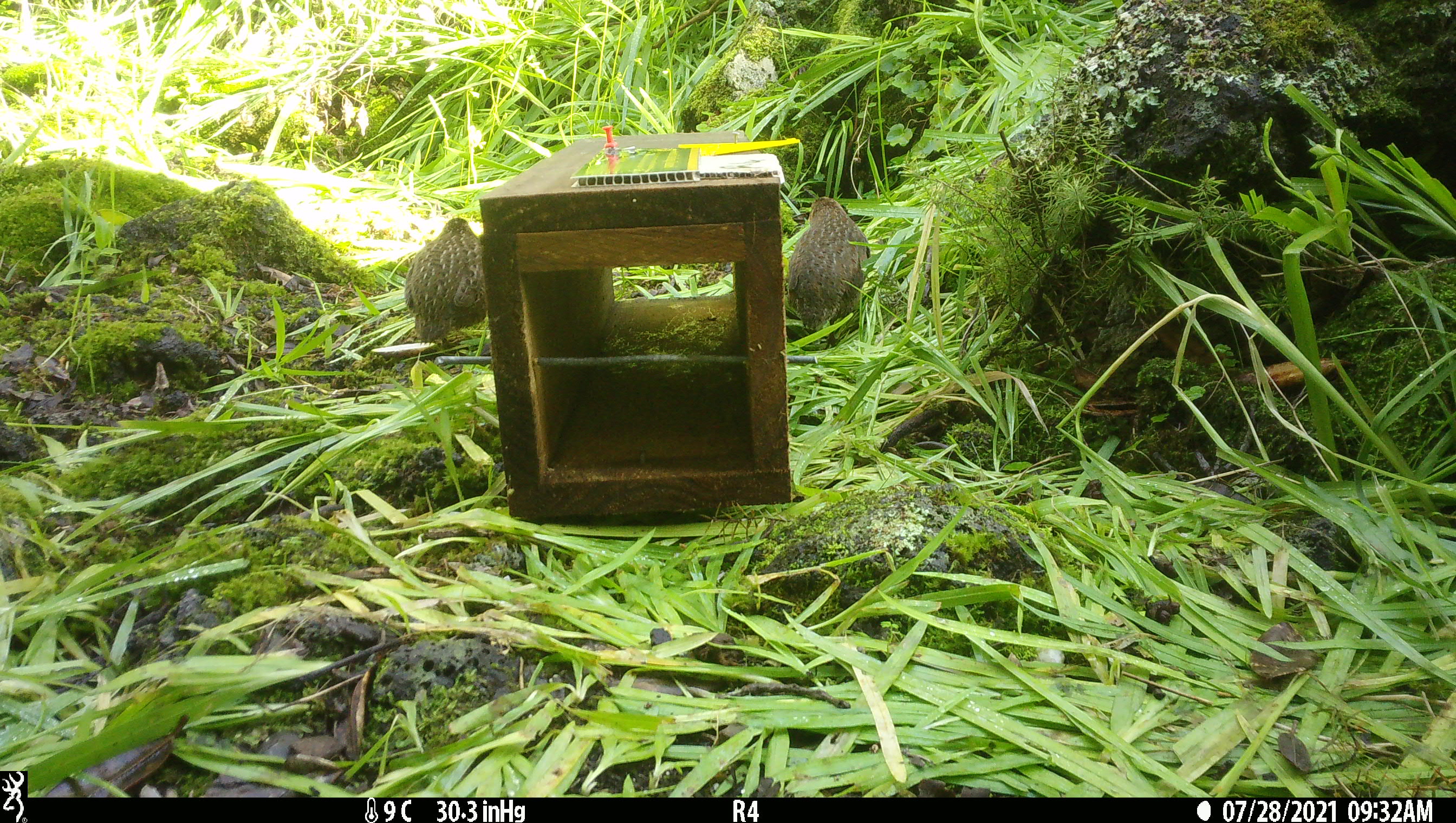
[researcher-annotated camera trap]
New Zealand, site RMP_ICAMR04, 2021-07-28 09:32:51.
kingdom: Animalia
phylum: Chordata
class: Aves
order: Galliformes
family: Phasianidae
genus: Synoicus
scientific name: Synoicus ypsilophorus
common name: brown quail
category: quail brown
Quail brown (brown quail) (Synoicus ypsilophorus).